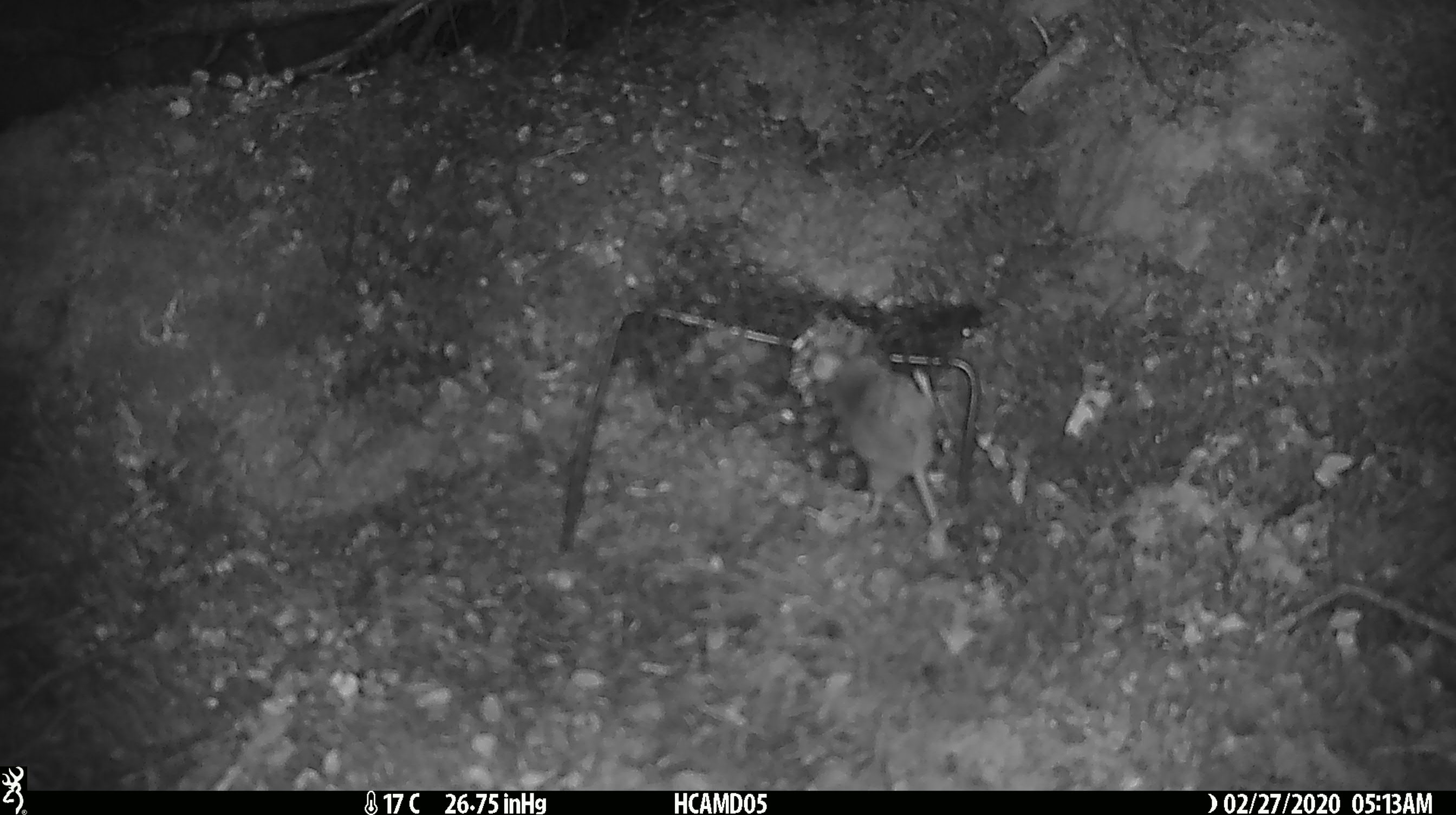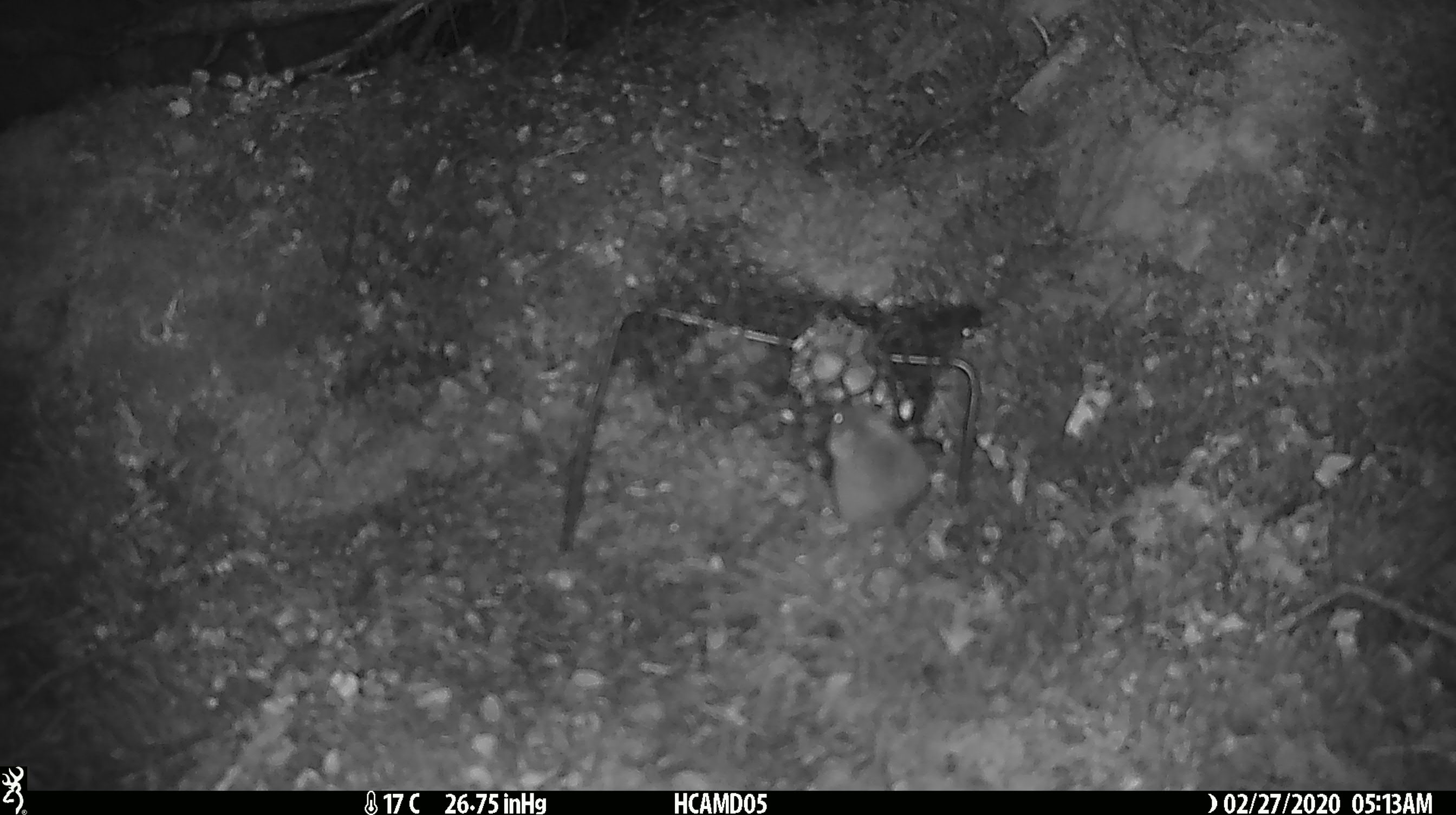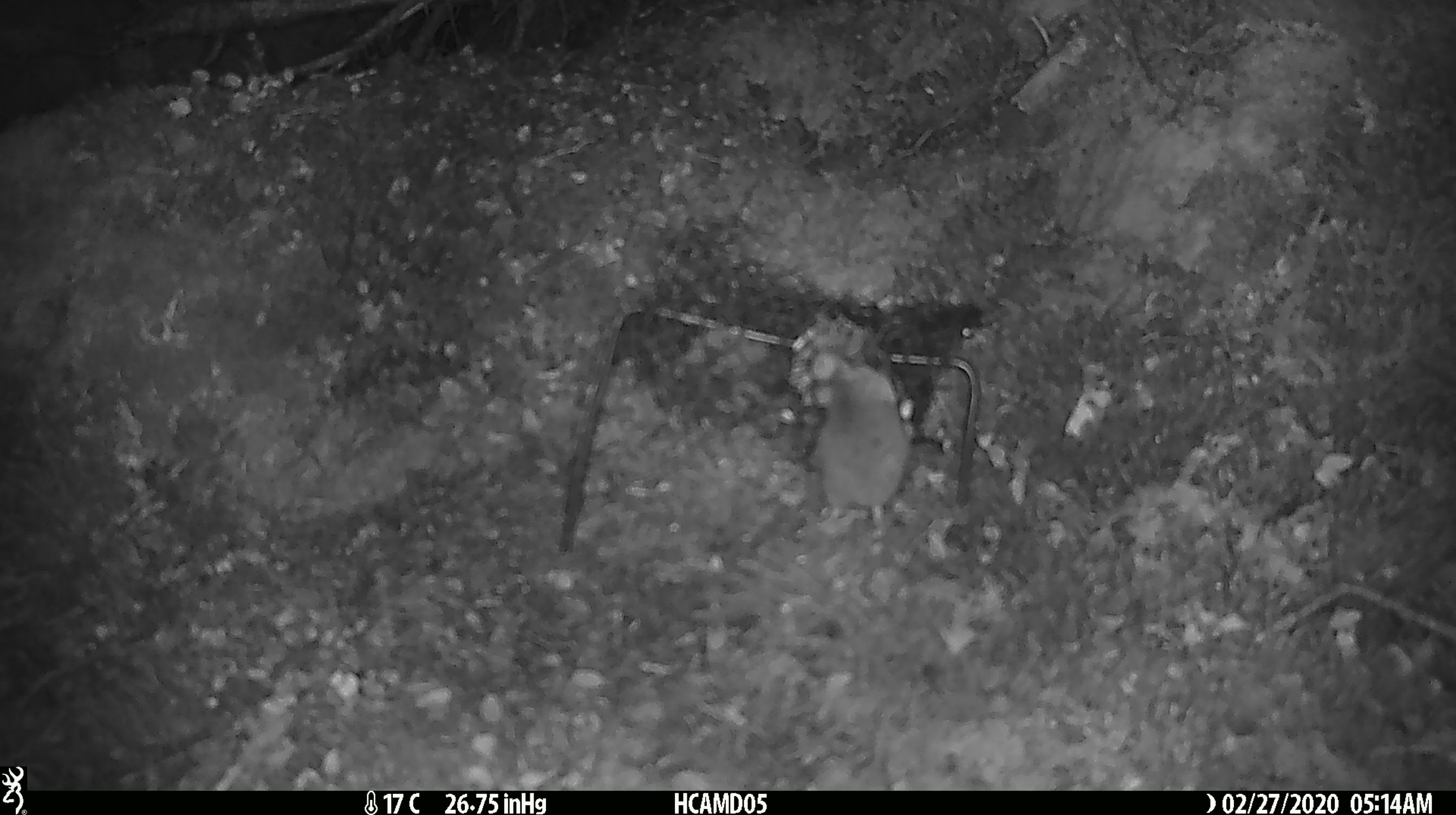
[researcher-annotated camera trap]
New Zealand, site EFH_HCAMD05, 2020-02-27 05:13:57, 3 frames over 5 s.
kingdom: Animalia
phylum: Chordata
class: Mammalia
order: Rodentia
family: Muridae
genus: Mus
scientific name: Mus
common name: mouse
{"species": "mouse (Mus)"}